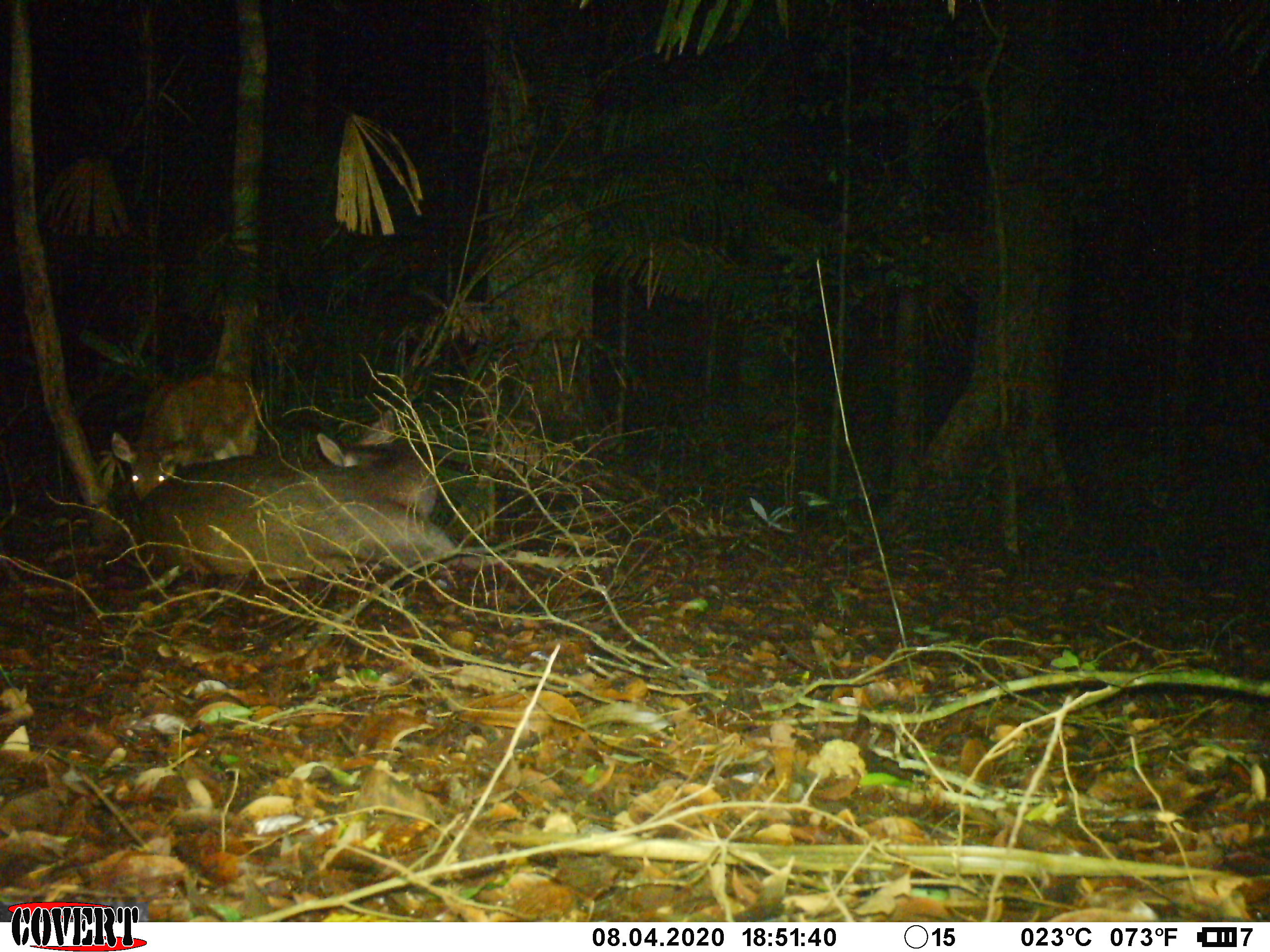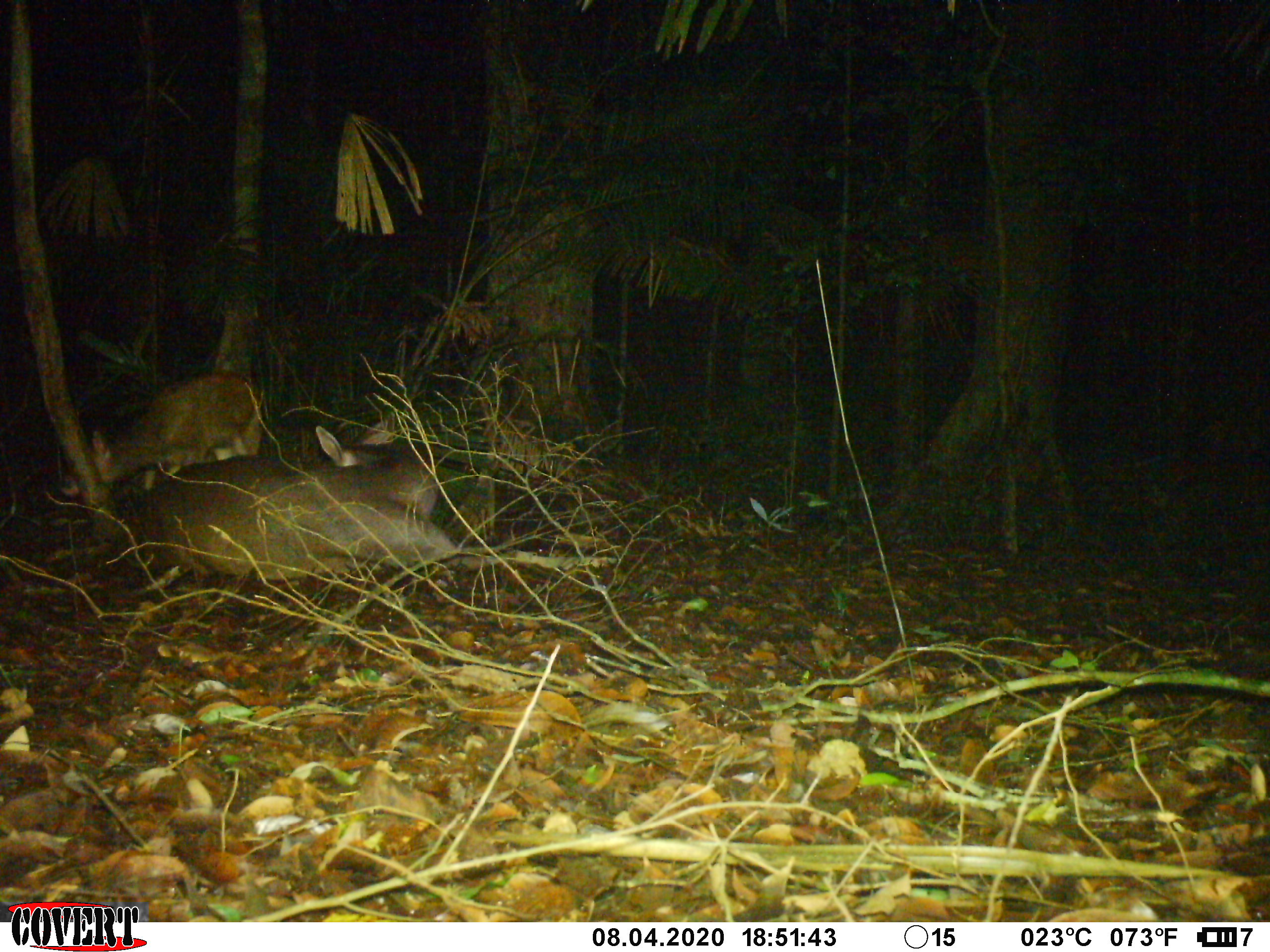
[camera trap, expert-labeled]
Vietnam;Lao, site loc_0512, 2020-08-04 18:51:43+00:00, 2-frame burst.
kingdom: Animalia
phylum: Chordata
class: Mammalia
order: Artiodactyla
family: Cervidae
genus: Rusa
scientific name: Rusa unicolor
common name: sambar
Sambar (Rusa unicolor). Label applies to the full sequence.